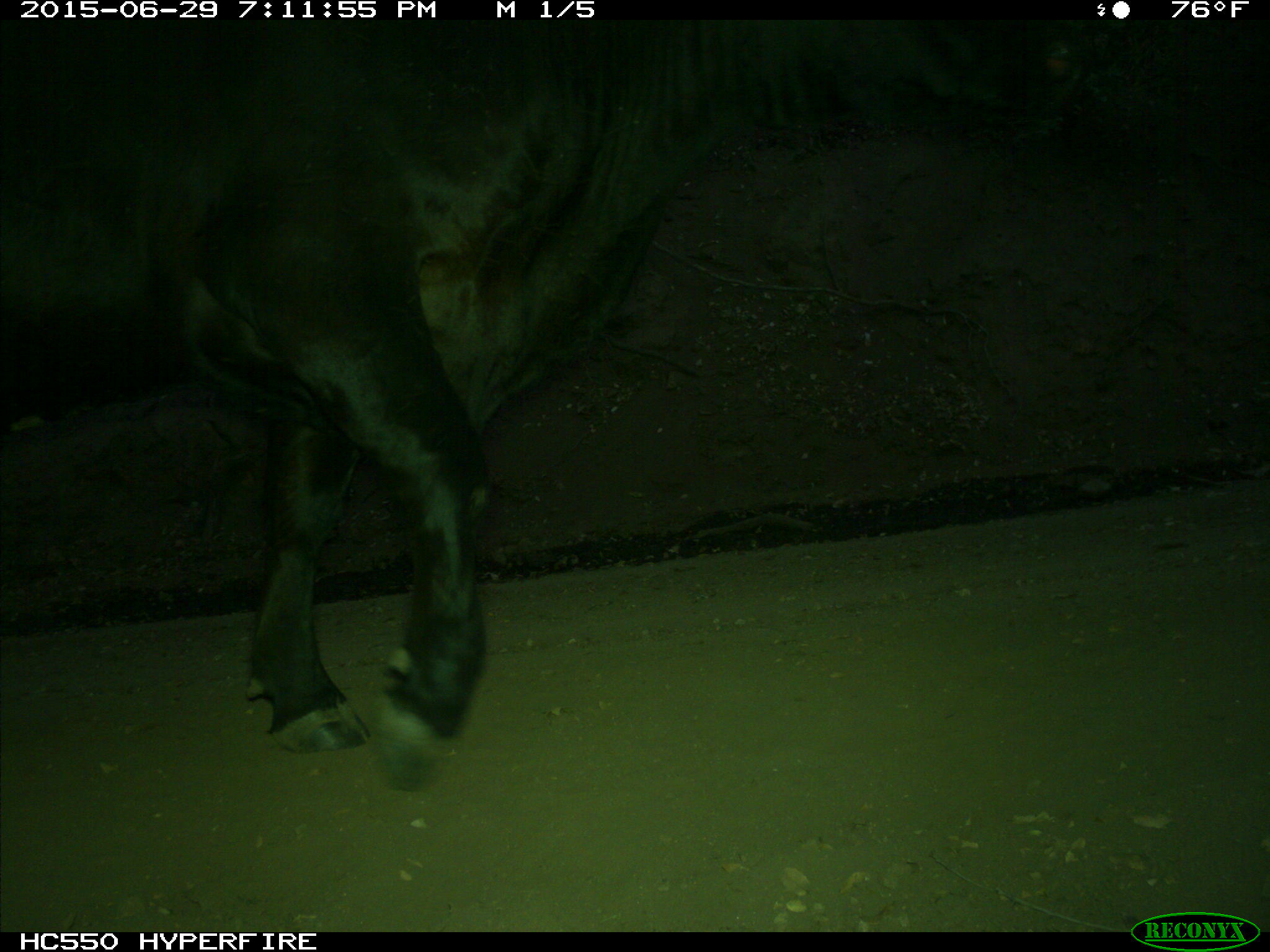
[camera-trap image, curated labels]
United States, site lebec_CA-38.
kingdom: Animalia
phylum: Chordata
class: Mammalia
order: Artiodactyla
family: Bovidae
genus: Bos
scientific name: Bos taurus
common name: domestic cow